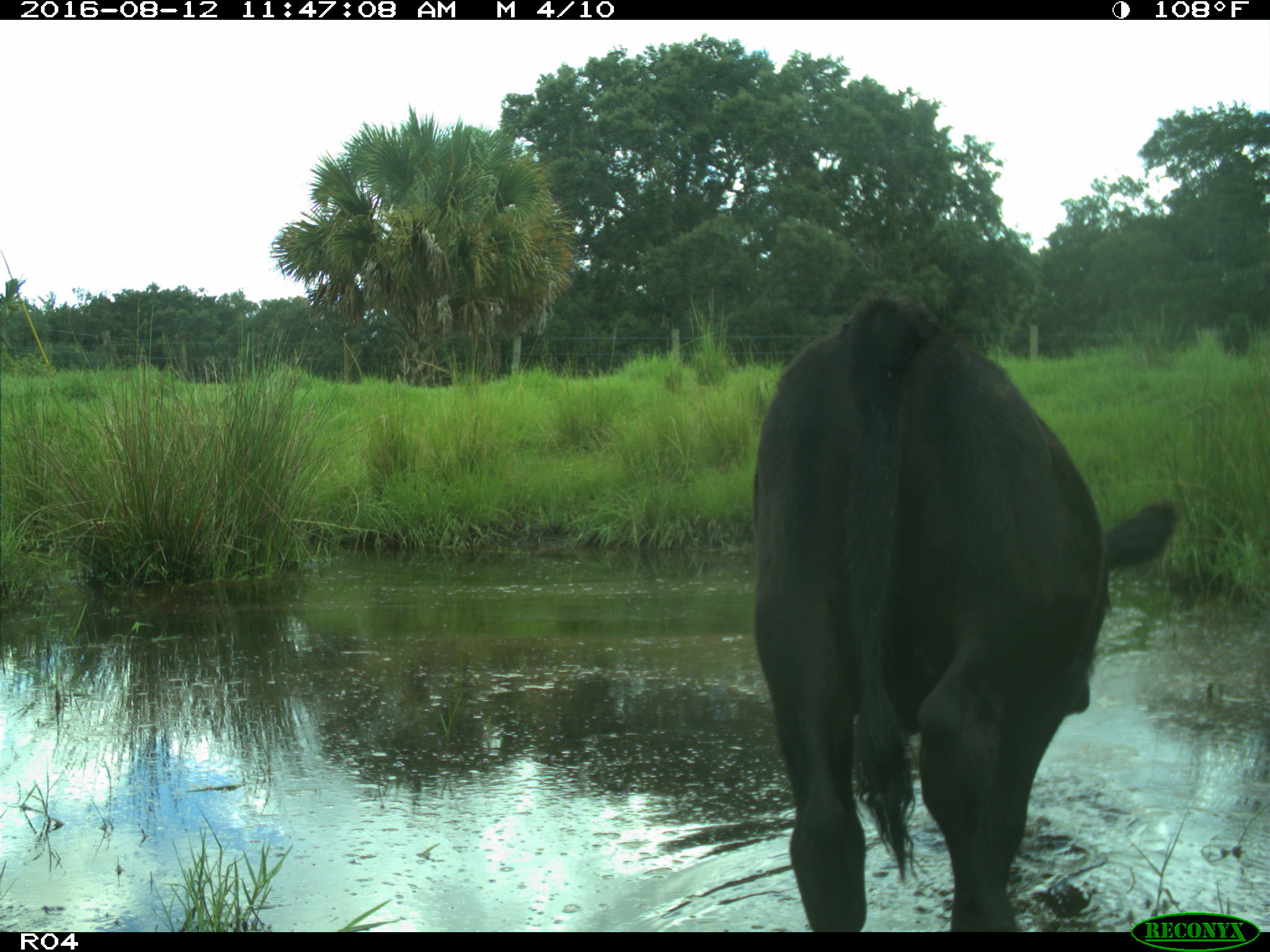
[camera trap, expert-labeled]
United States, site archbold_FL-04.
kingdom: Animalia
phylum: Chordata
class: Mammalia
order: Artiodactyla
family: Bovidae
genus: Bos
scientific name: Bos taurus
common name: domestic cow